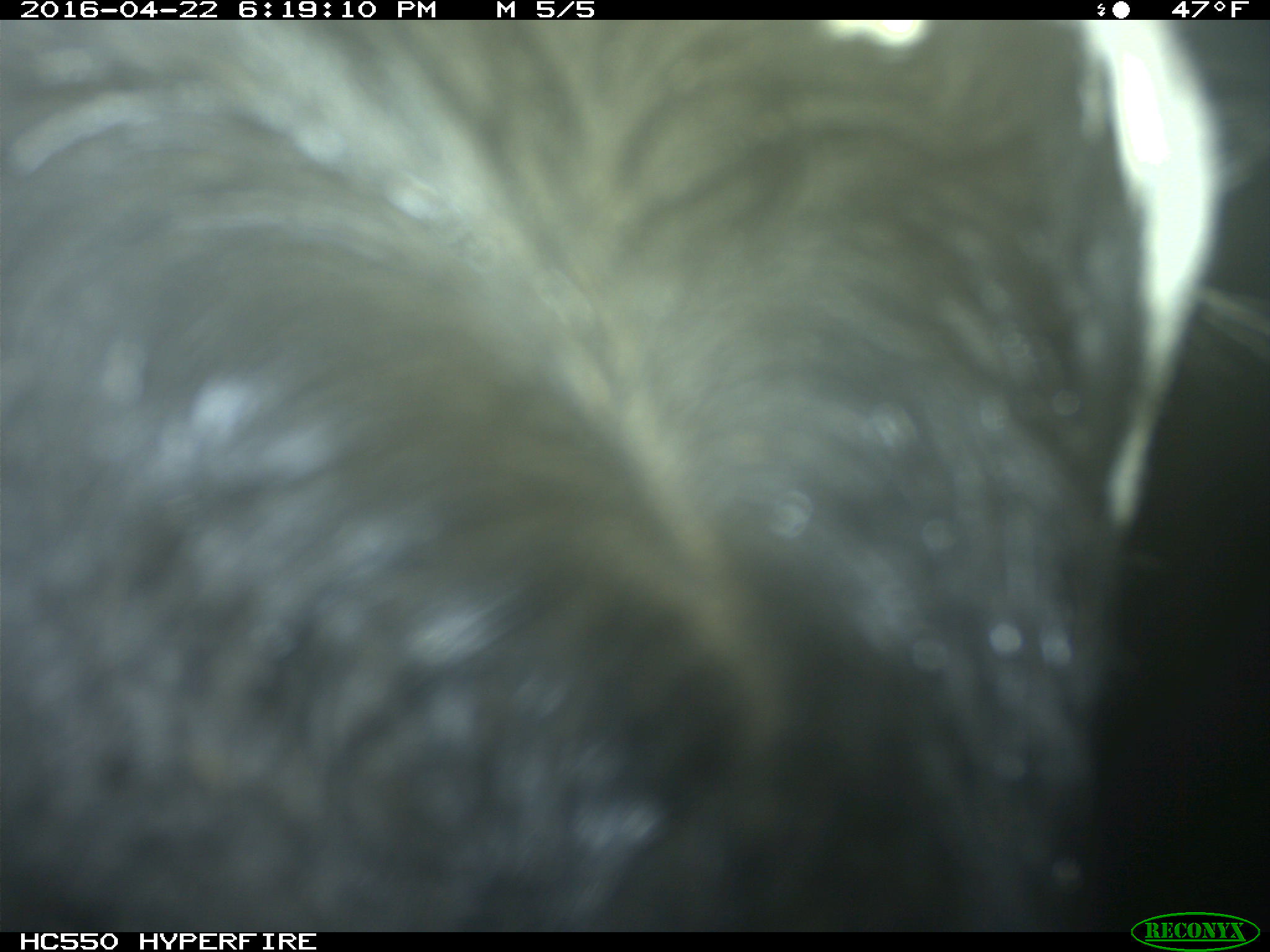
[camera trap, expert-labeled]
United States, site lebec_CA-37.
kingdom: Animalia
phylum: Chordata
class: Mammalia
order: Artiodactyla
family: Bovidae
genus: Bos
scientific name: Bos taurus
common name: domestic cow